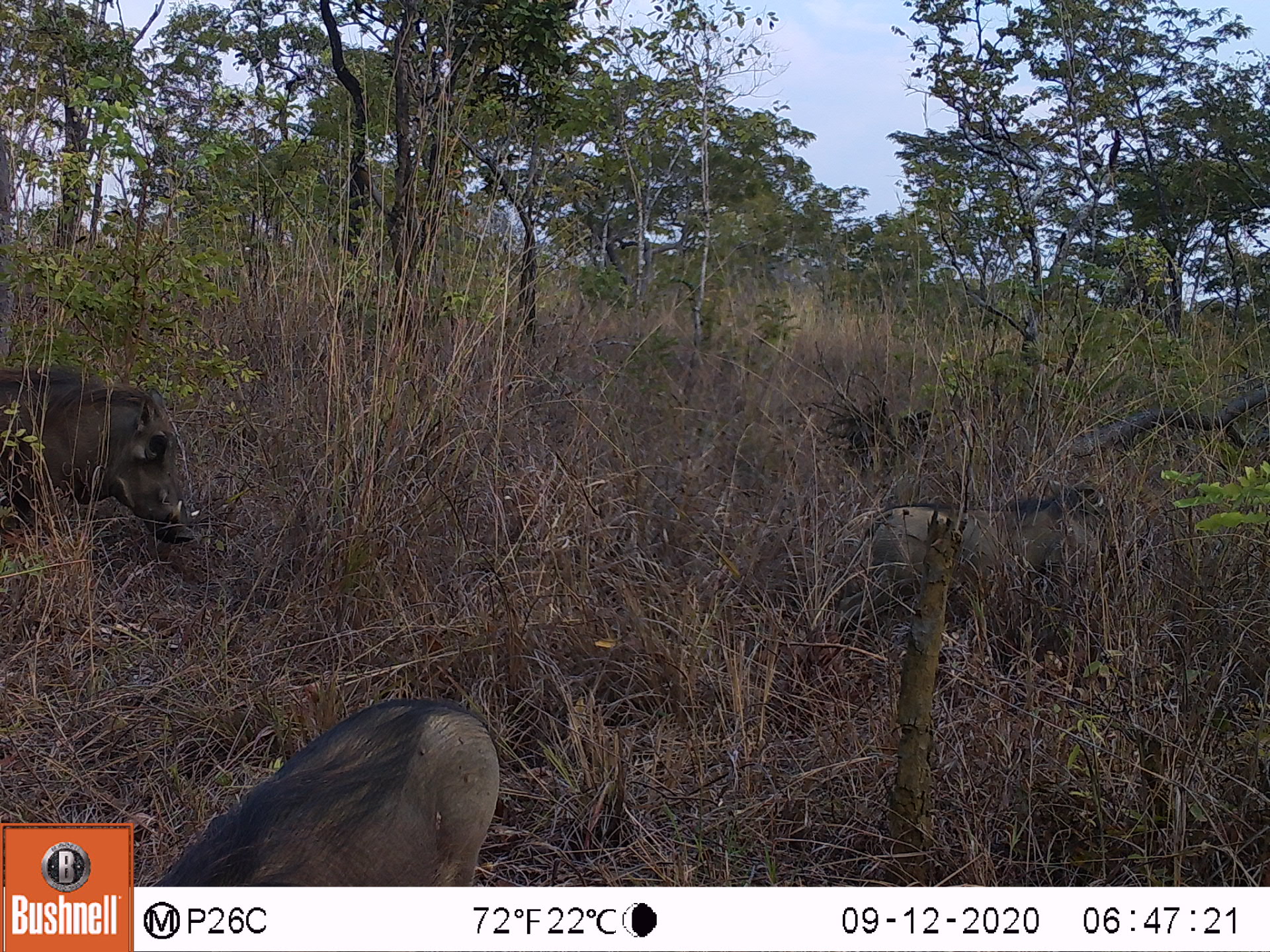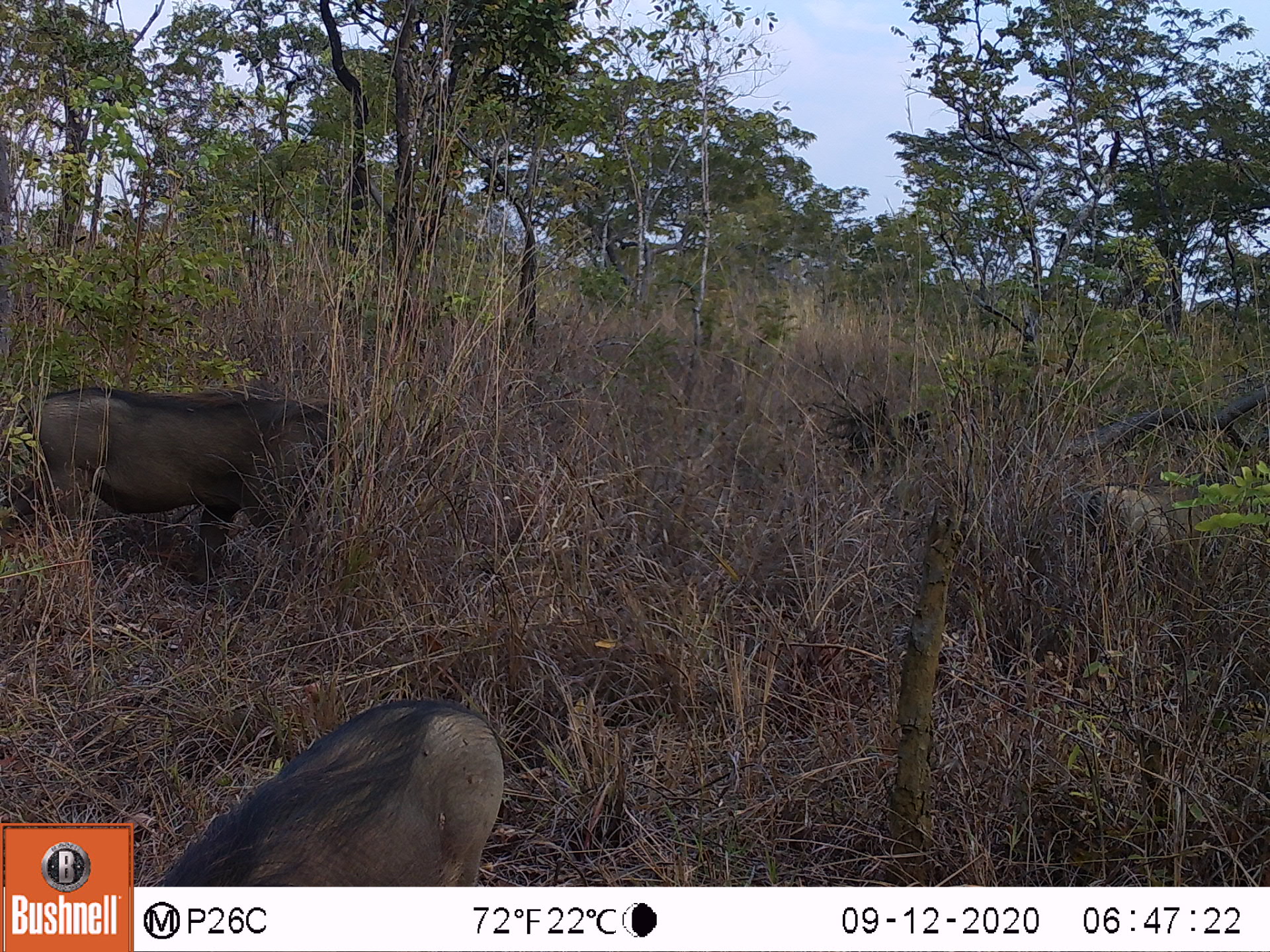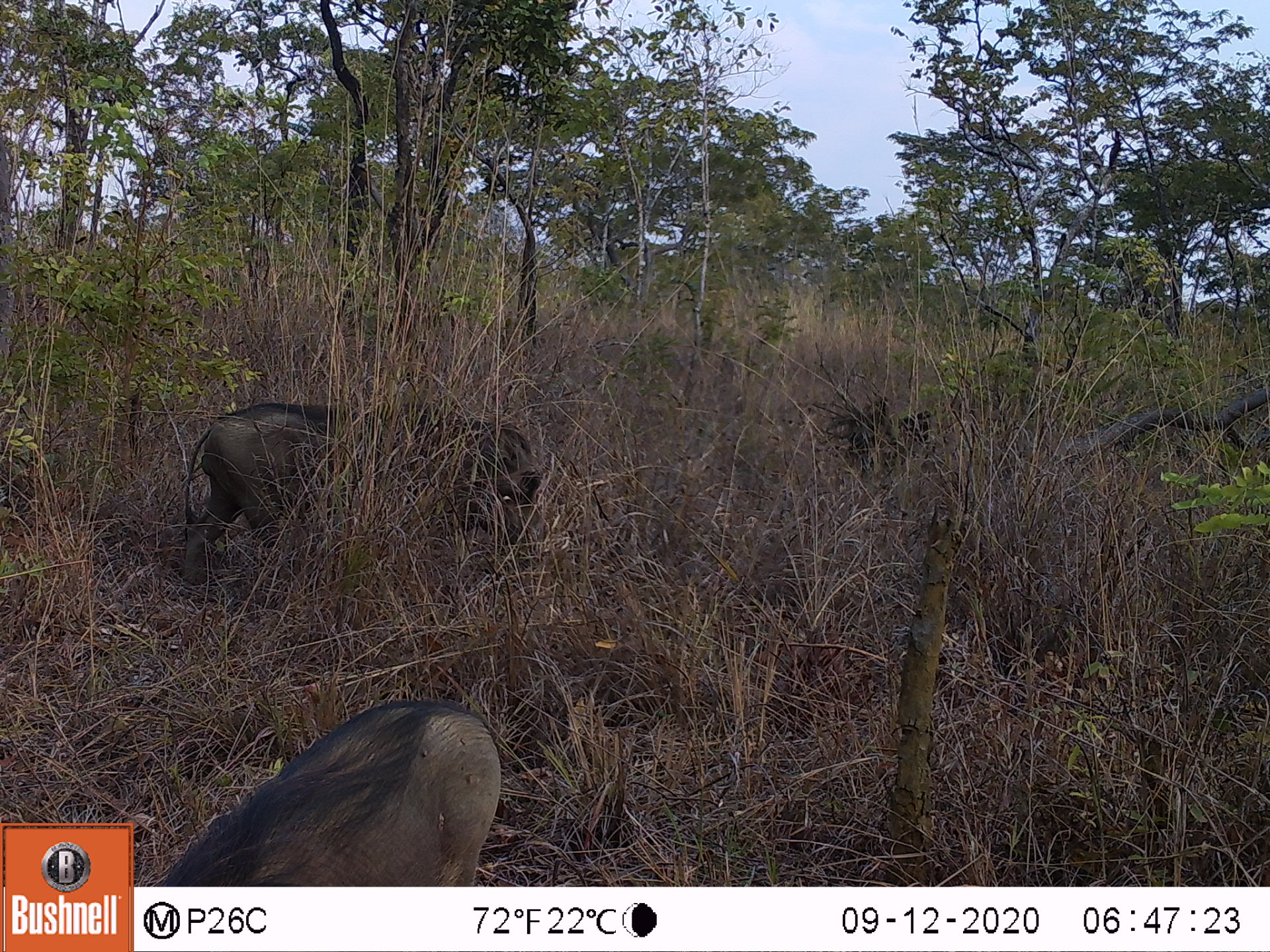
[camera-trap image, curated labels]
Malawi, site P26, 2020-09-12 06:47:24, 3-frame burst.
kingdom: Animalia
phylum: Chordata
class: Mammalia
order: Artiodactyla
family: Suidae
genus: Phacochoerus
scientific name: Phacochoerus africanus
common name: common warthog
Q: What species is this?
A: Common warthog (Phacochoerus africanus).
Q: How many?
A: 3.